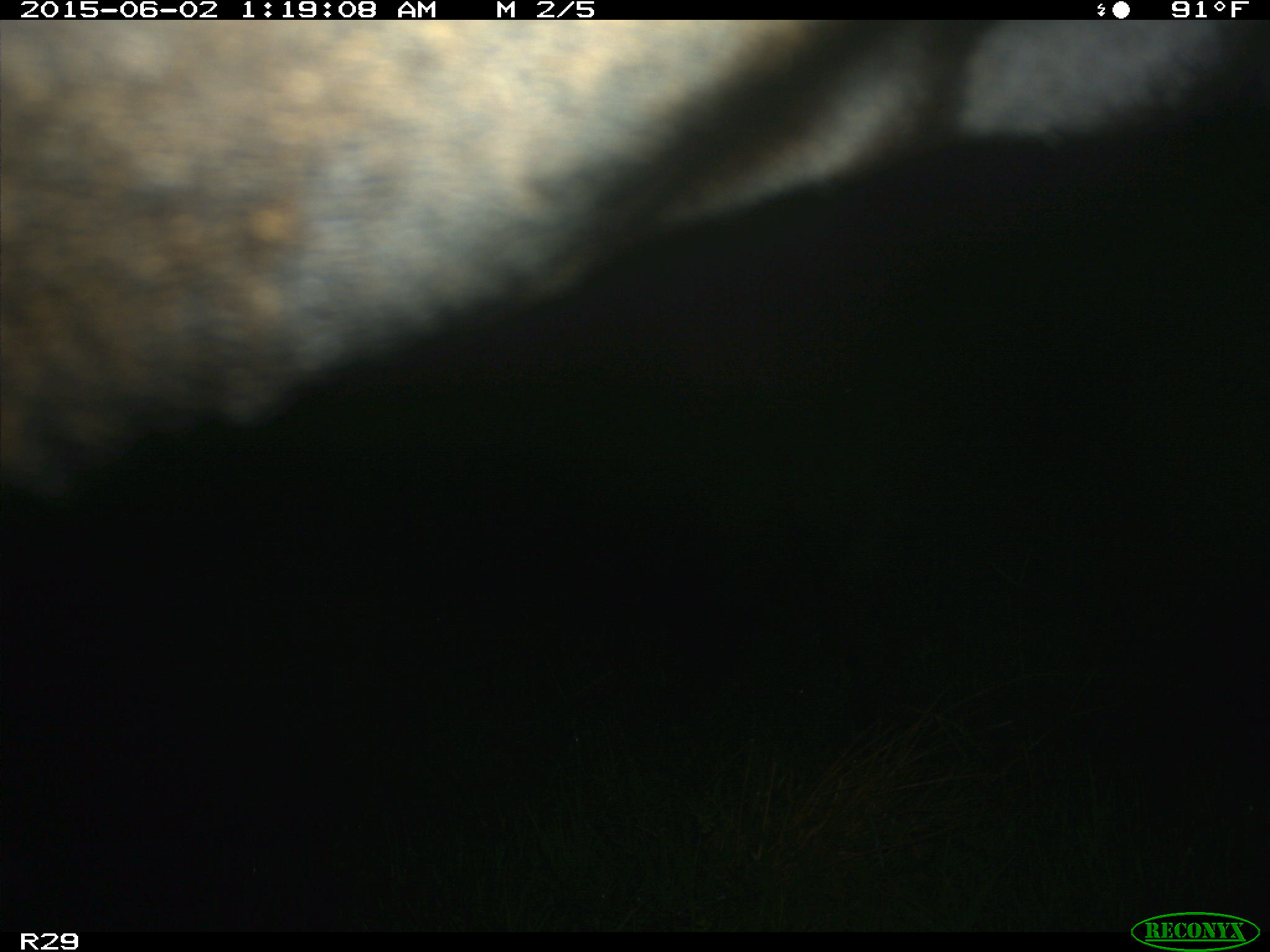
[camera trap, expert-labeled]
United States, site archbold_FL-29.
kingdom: Animalia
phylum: Chordata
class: Mammalia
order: Artiodactyla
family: Bovidae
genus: Bos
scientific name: Bos taurus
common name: domestic cow